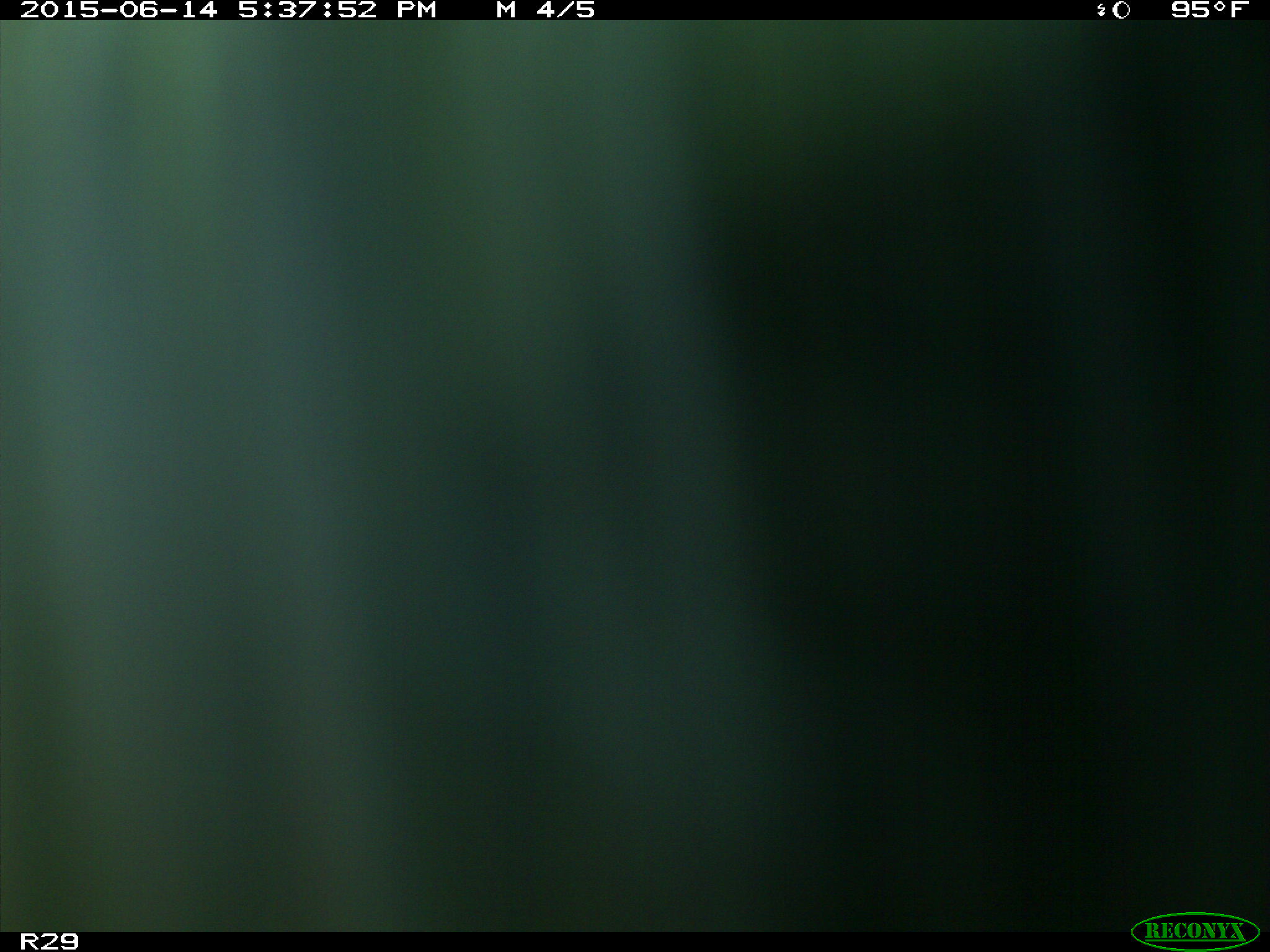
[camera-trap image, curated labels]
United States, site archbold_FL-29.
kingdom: Animalia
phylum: Chordata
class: Mammalia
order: Artiodactyla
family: Bovidae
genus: Bos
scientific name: Bos taurus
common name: domestic cow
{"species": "Bos taurus (domestic cow)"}